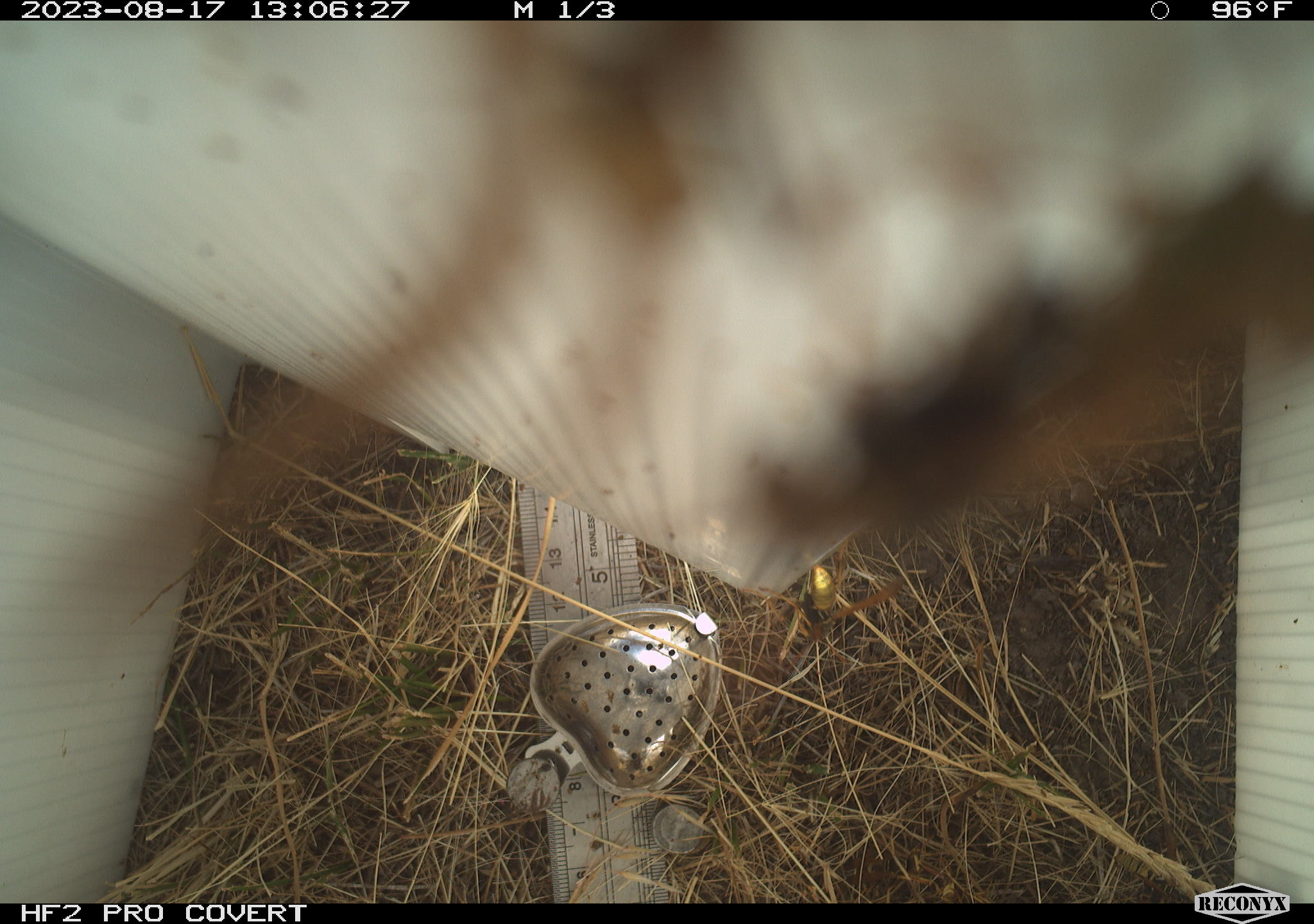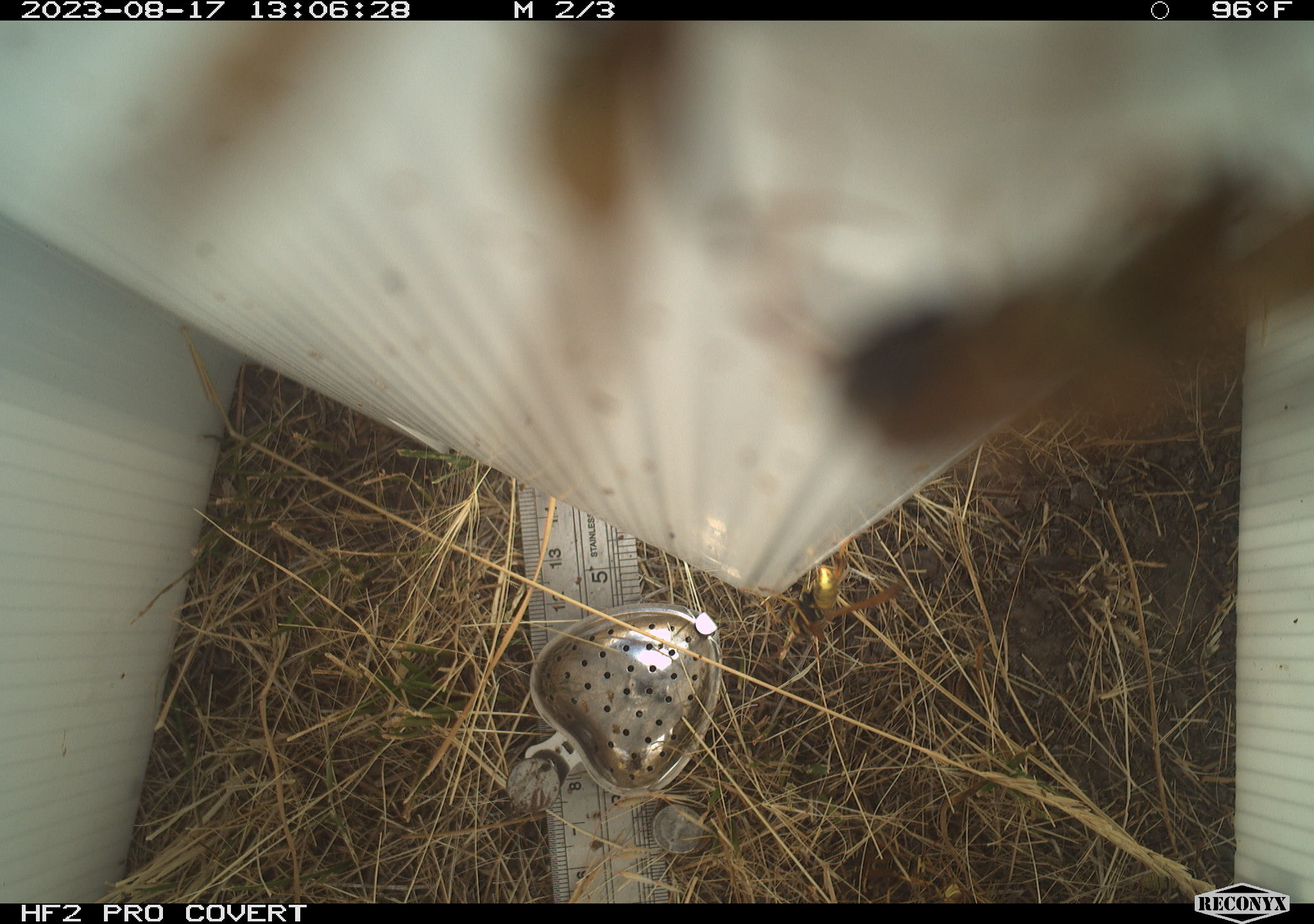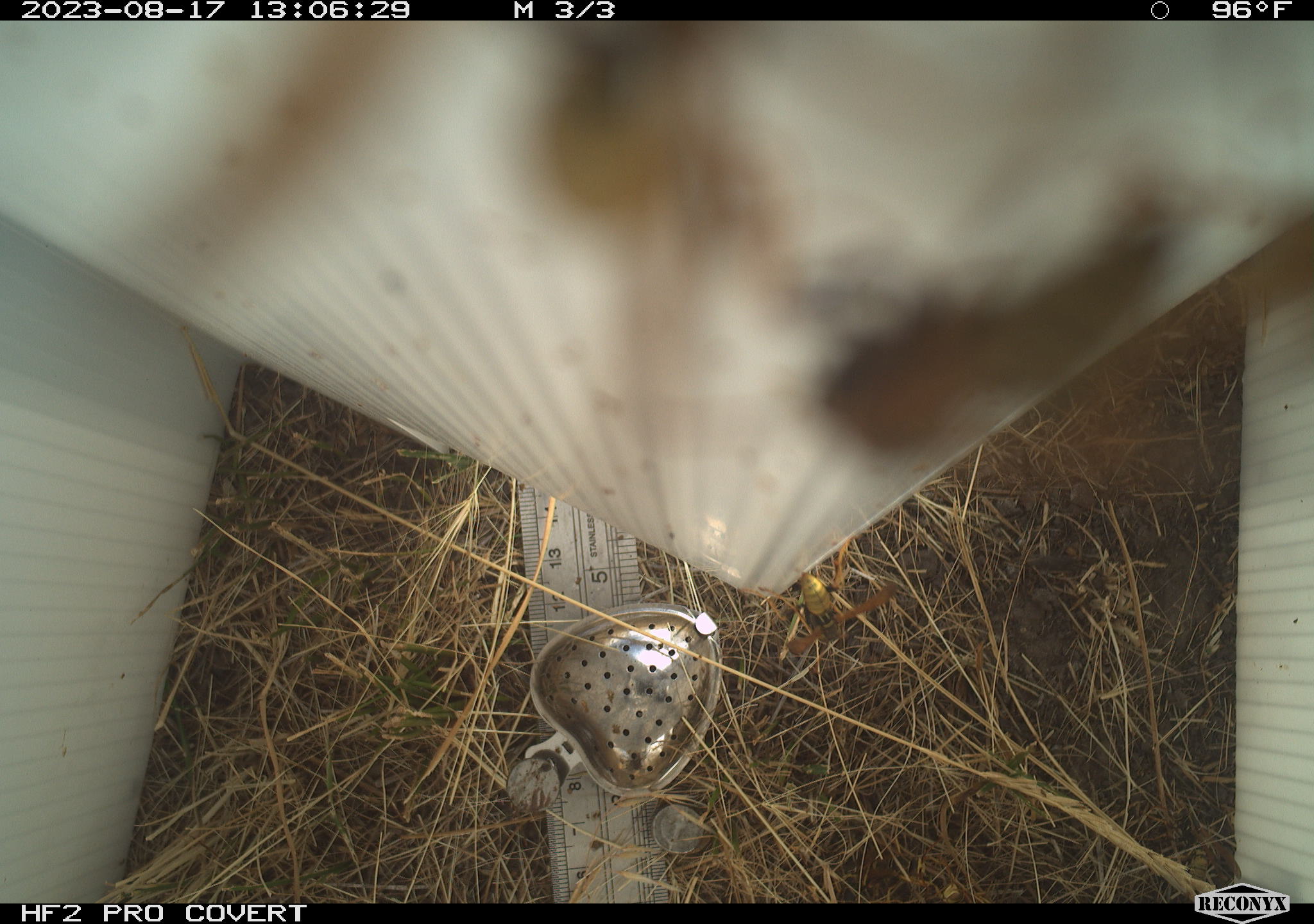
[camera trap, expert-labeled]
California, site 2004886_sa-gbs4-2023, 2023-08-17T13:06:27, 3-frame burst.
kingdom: Animalia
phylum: Arthropoda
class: Insecta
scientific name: Insecta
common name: insect